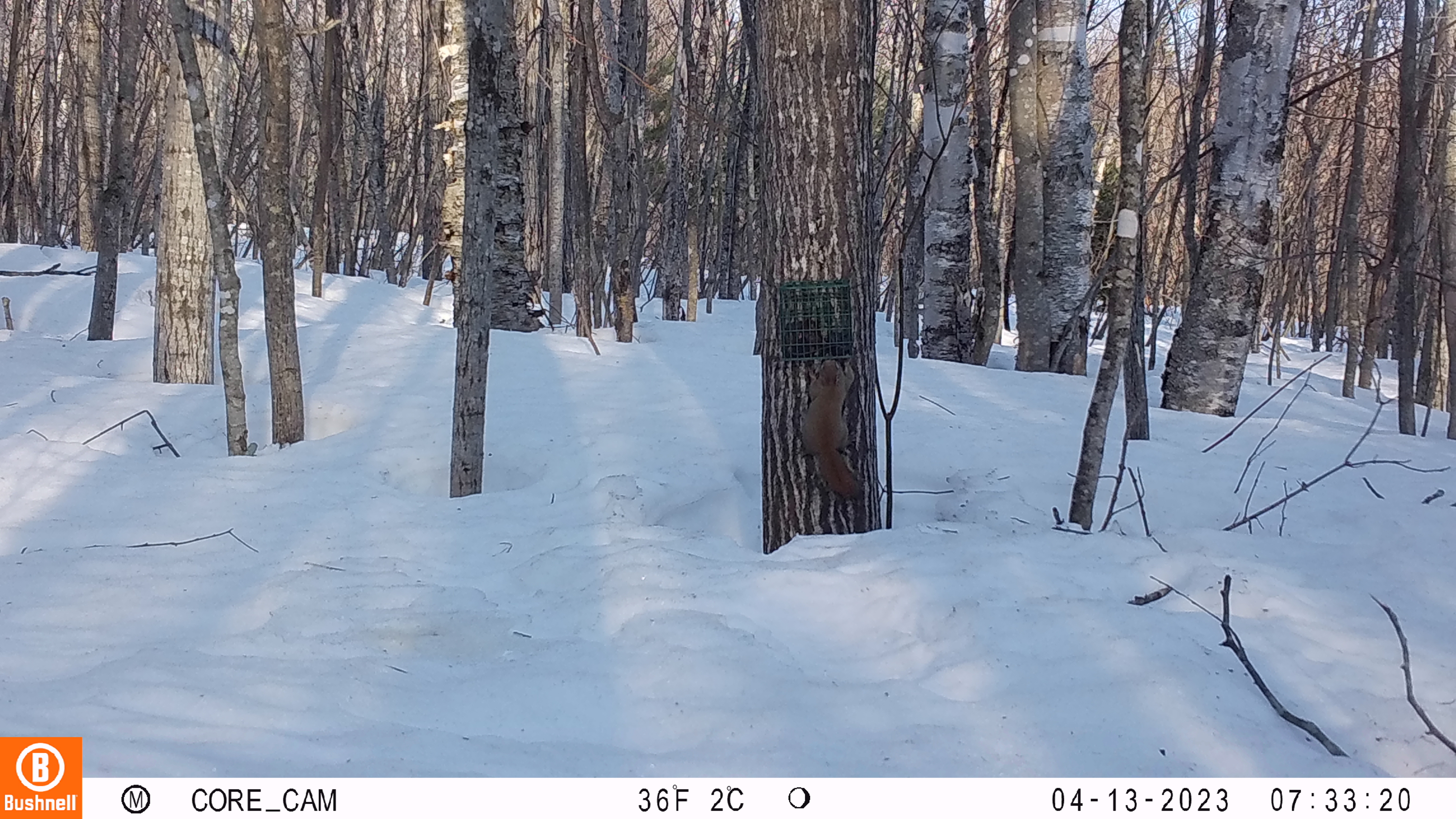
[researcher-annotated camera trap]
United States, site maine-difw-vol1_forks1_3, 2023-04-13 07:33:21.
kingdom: Animalia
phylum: Chordata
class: Mammalia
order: Rodentia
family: Sciuridae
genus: Tamiasciurus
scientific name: Tamiasciurus hudsonicus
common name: red squirrel